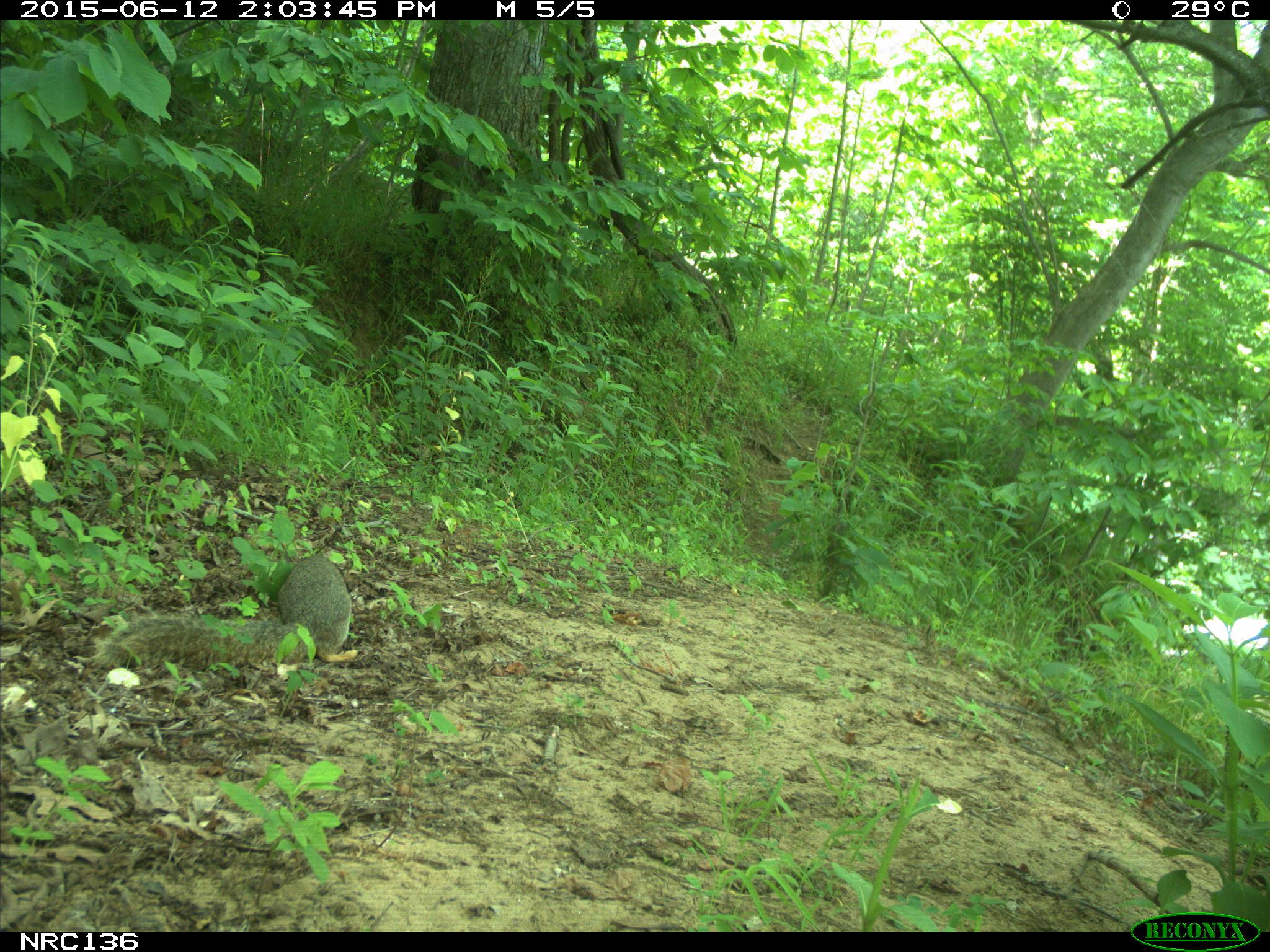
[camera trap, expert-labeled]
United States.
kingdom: Animalia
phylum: Chordata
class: Mammalia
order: Rodentia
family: Sciuridae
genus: Sciurus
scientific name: Sciurus niger cinereus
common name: eastern fox squirrel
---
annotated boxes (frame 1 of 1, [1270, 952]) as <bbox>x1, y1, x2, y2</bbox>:
Eastern Fox Squirrel: <bbox>90, 548, 361, 687</bbox>